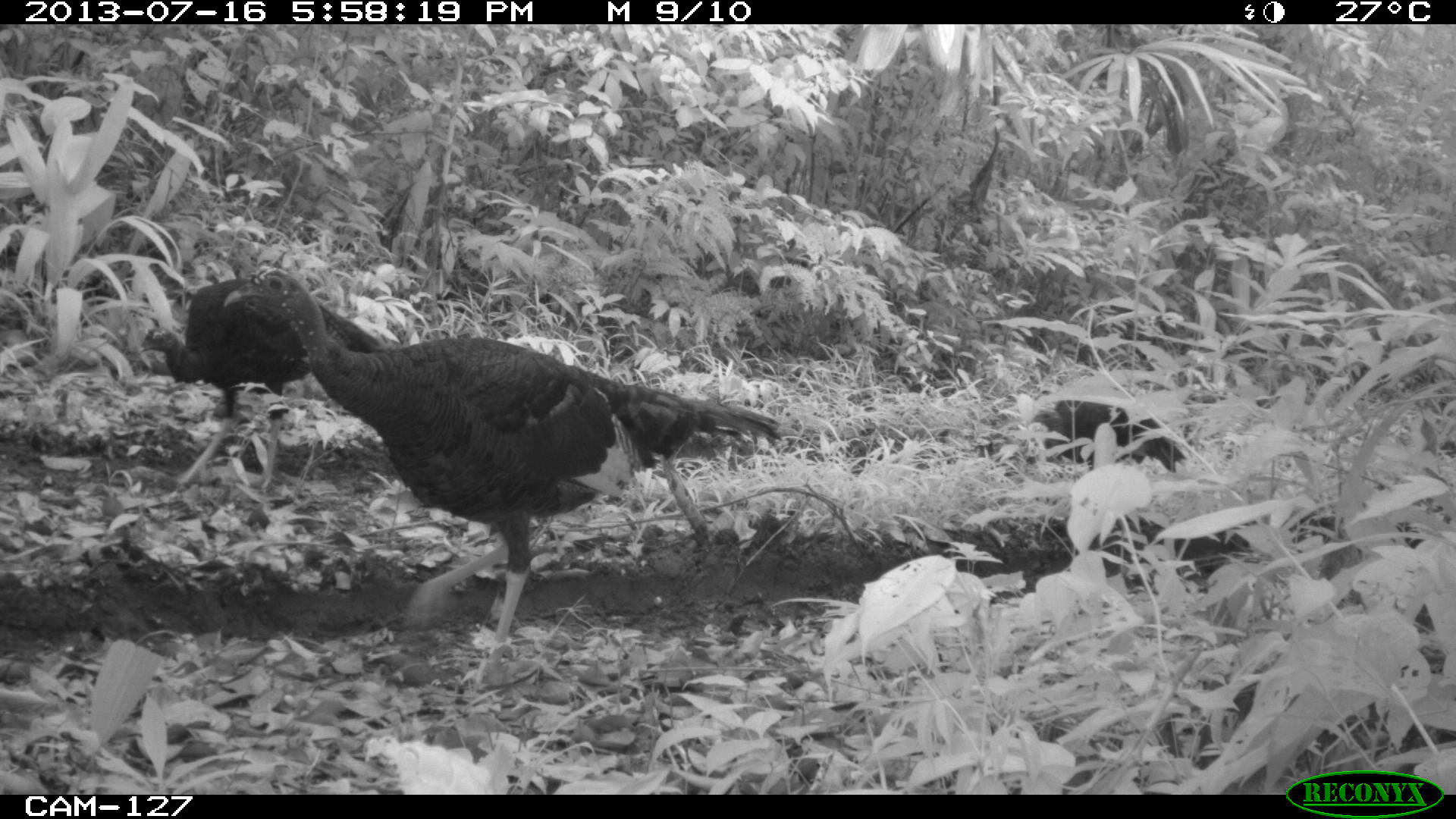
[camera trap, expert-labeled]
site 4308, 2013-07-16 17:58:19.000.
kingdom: Animalia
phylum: Chordata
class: Aves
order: Galliformes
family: Phasianidae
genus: Meleagris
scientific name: Meleagris ocellata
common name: ocellated turkey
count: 4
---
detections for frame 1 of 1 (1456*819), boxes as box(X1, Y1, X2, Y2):
meleagris ocellata: box(222, 264, 781, 684); box(133, 271, 395, 496); box(1030, 398, 1188, 474)